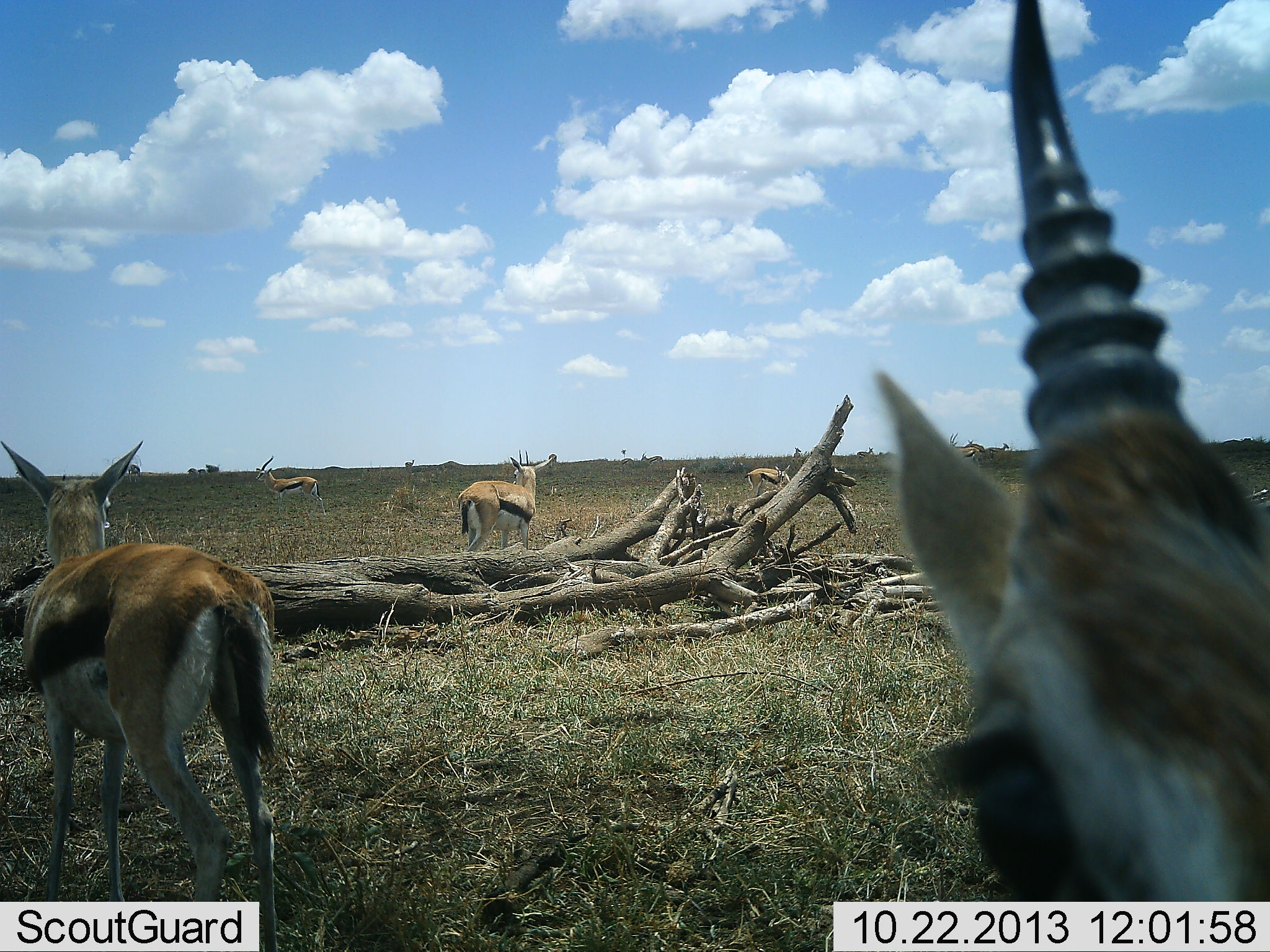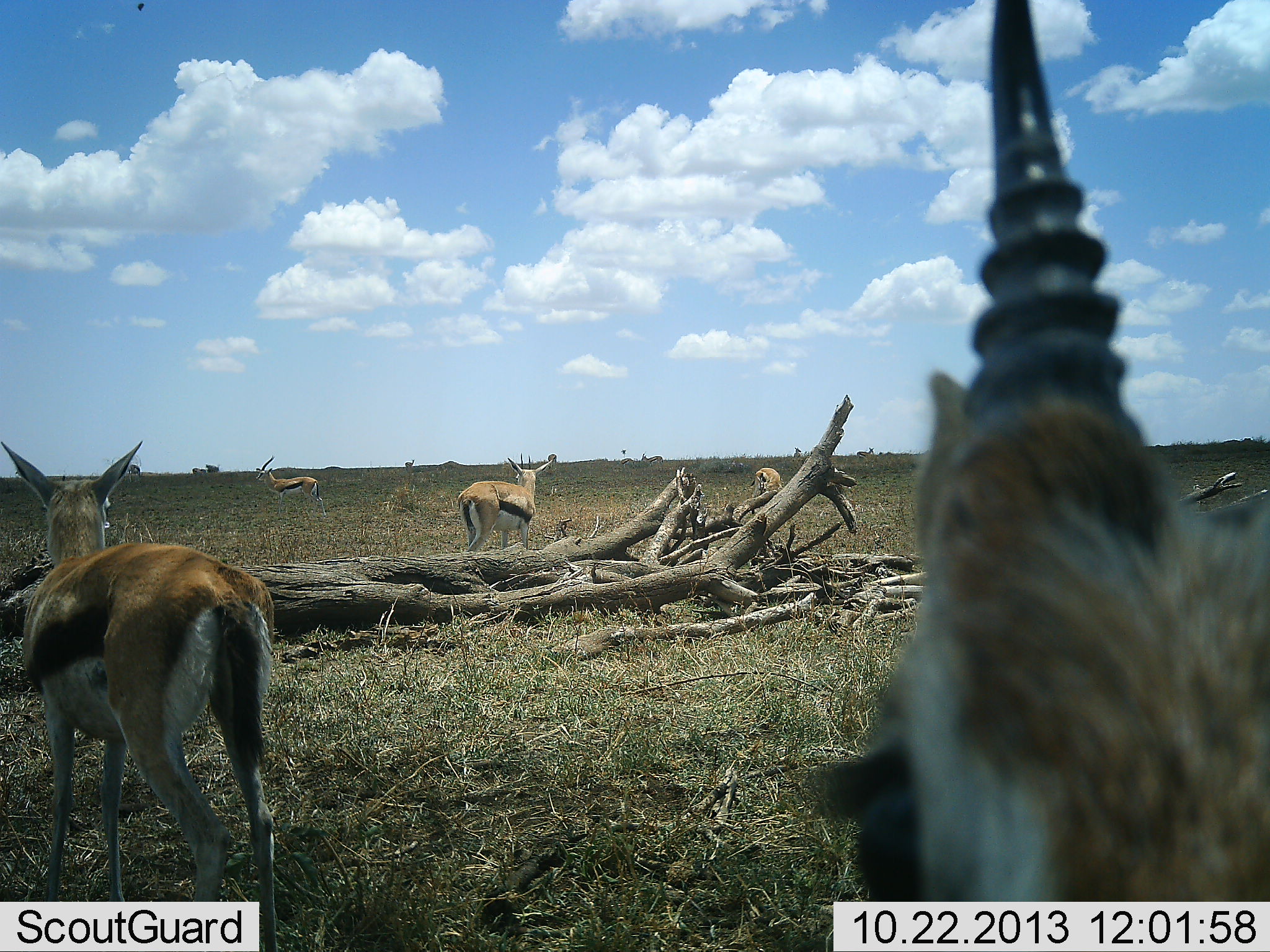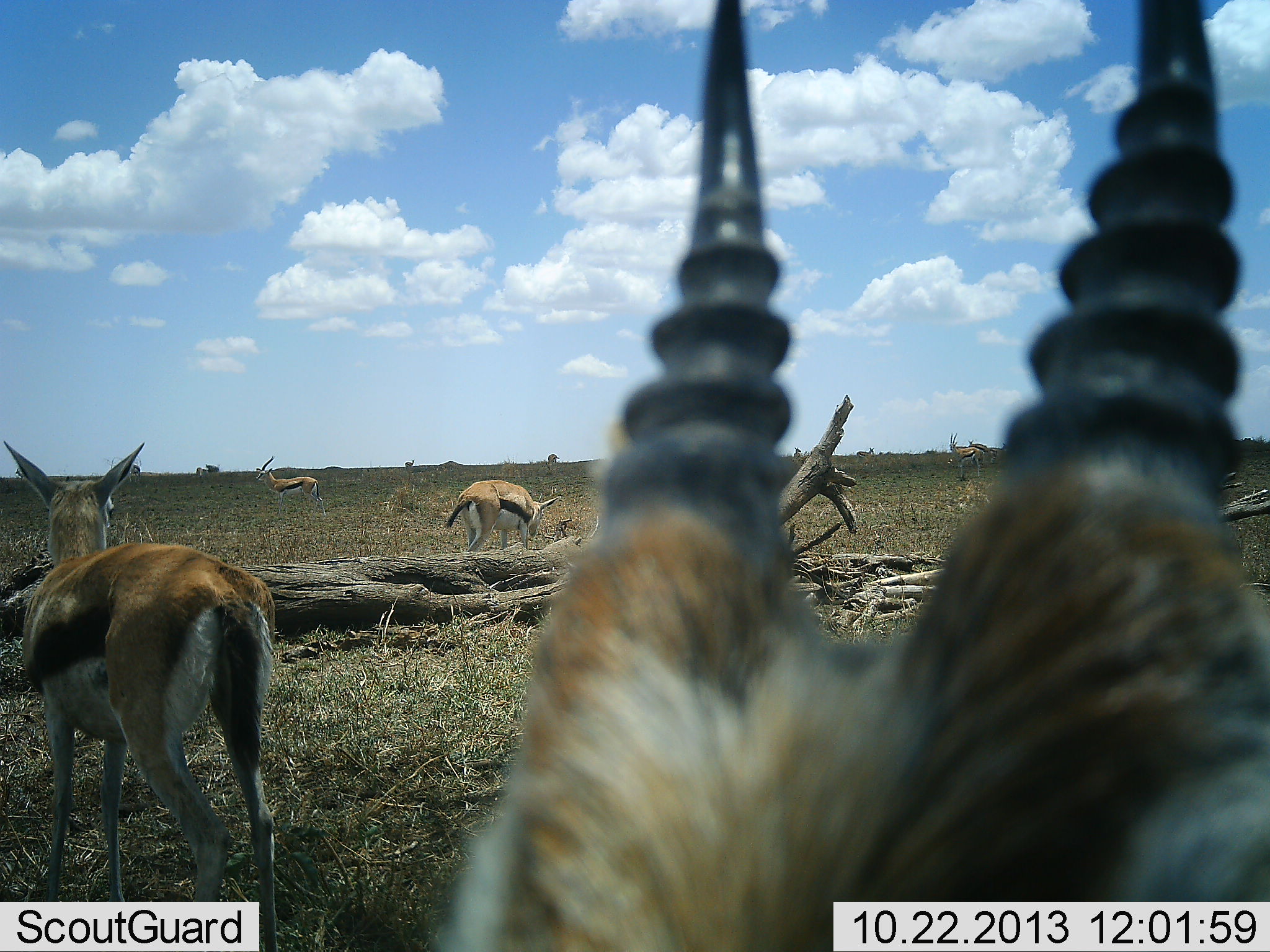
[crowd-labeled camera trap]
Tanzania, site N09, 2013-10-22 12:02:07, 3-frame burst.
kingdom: Animalia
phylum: Chordata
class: Mammalia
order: Artiodactyla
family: Bovidae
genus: Eudorcas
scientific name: Eudorcas thomsonii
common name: thomson's gazelle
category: gazellethomsons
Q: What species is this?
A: Gazellethomsons (thomson's gazelle) (Eudorcas thomsonii).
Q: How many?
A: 5.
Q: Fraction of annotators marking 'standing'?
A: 94%.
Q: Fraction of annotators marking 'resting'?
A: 6%.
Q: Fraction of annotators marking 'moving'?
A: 18%.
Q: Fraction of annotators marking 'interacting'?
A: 6%.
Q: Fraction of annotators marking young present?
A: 6%.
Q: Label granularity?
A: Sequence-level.